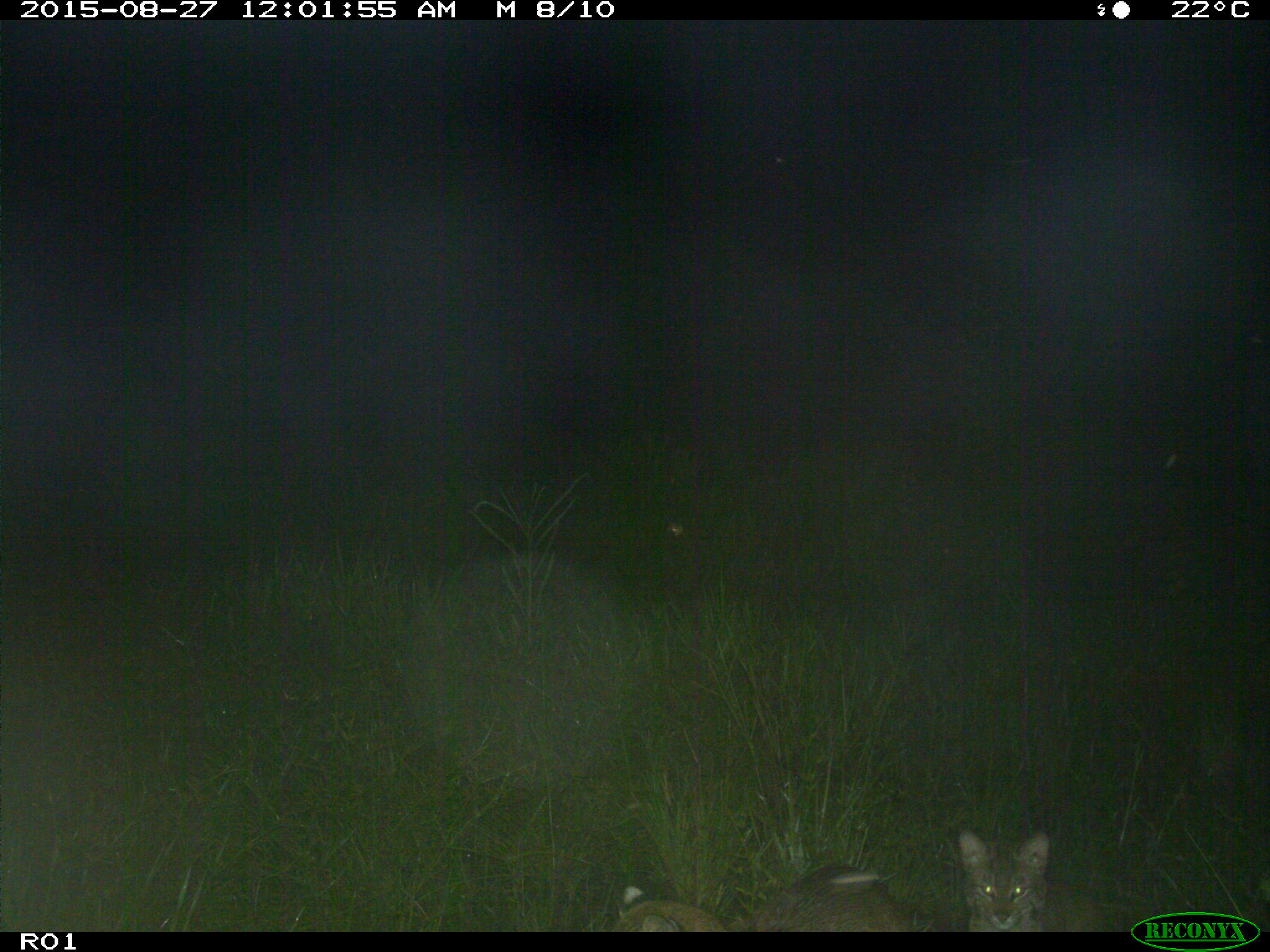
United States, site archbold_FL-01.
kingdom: Animalia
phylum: Chordata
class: Mammalia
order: Carnivora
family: Felidae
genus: Lynx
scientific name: Lynx rufus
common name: bobcat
Lynx rufus (bobcat).